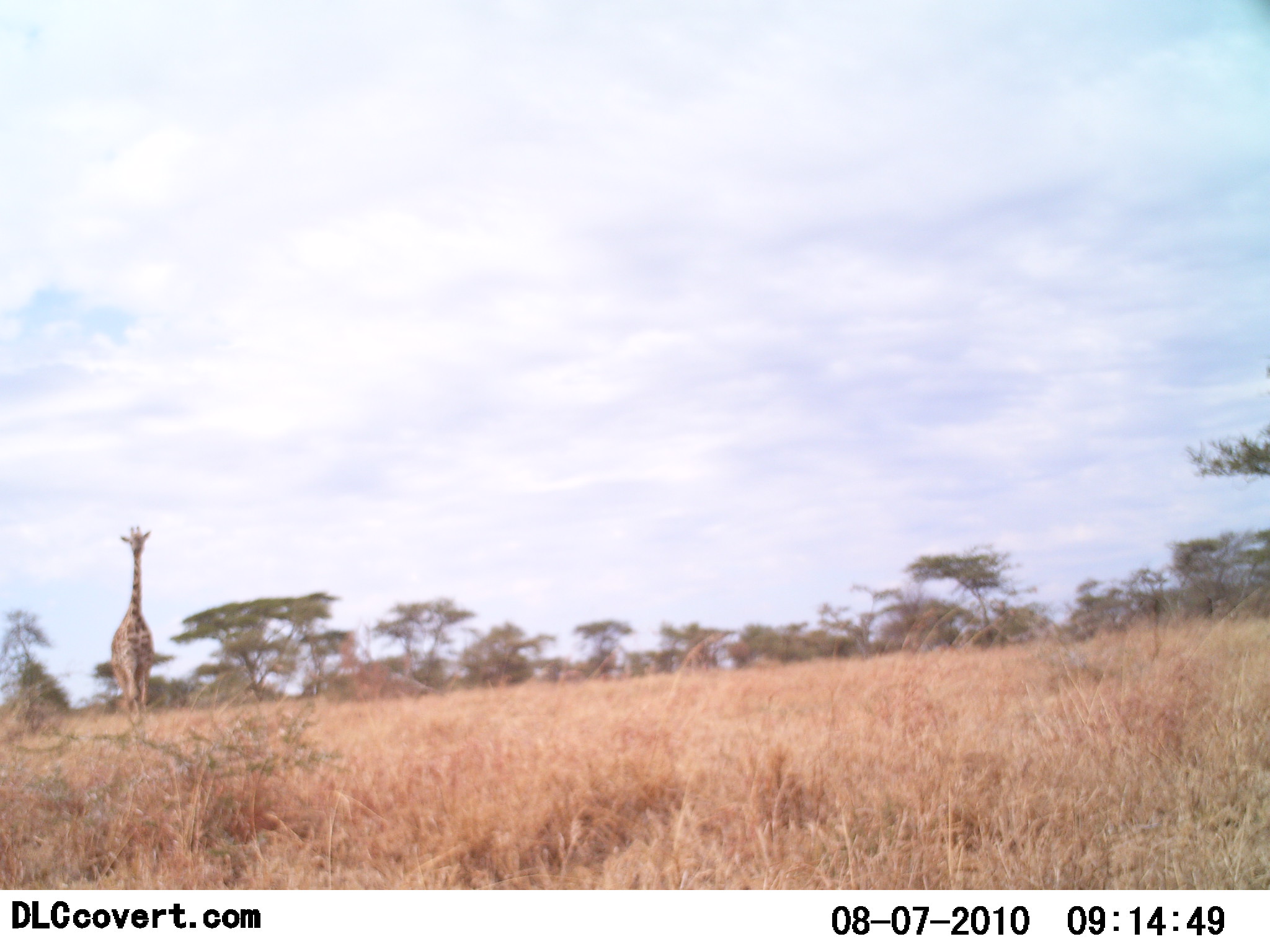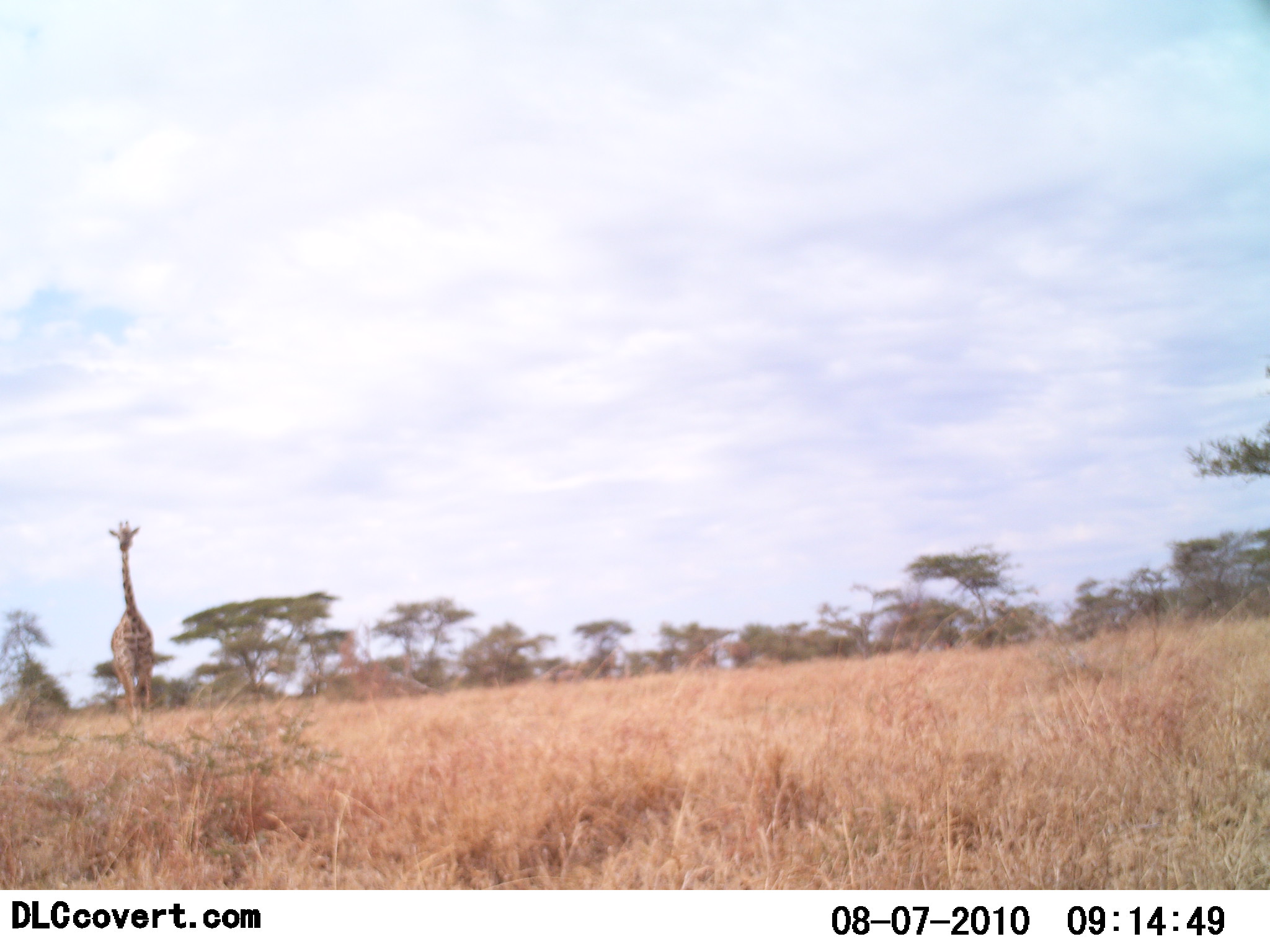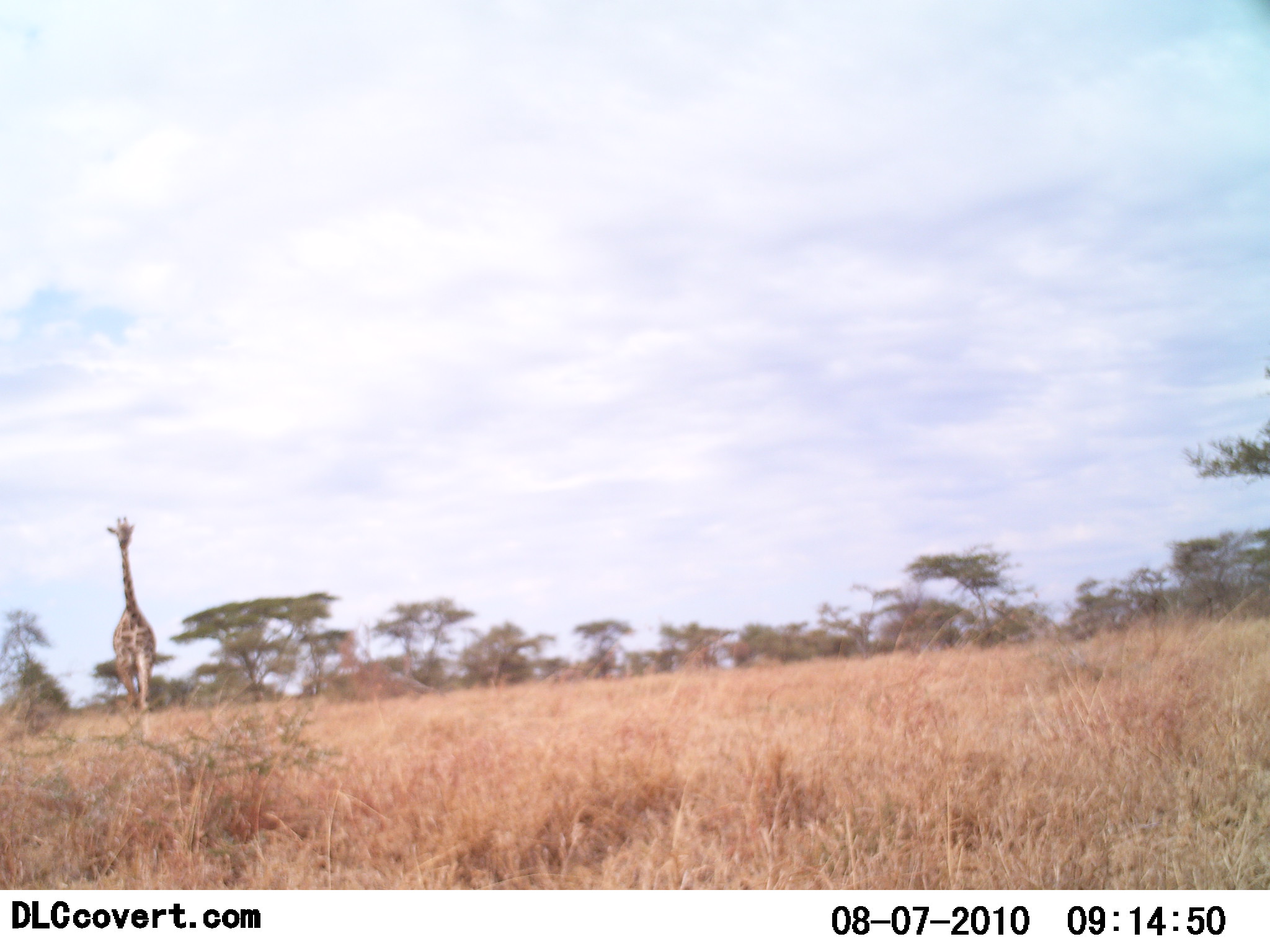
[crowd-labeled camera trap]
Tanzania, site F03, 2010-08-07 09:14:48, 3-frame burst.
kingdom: Animalia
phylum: Chordata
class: Mammalia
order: Artiodactyla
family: Giraffidae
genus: Giraffa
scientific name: Giraffa camelopardalis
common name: giraffe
Giraffe (Giraffa camelopardalis), count 1. Behavior (volunteer vote fractions): standing 14%, resting 0%, moving 93%, interacting 0%. Young present (vote fraction): 0%. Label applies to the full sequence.